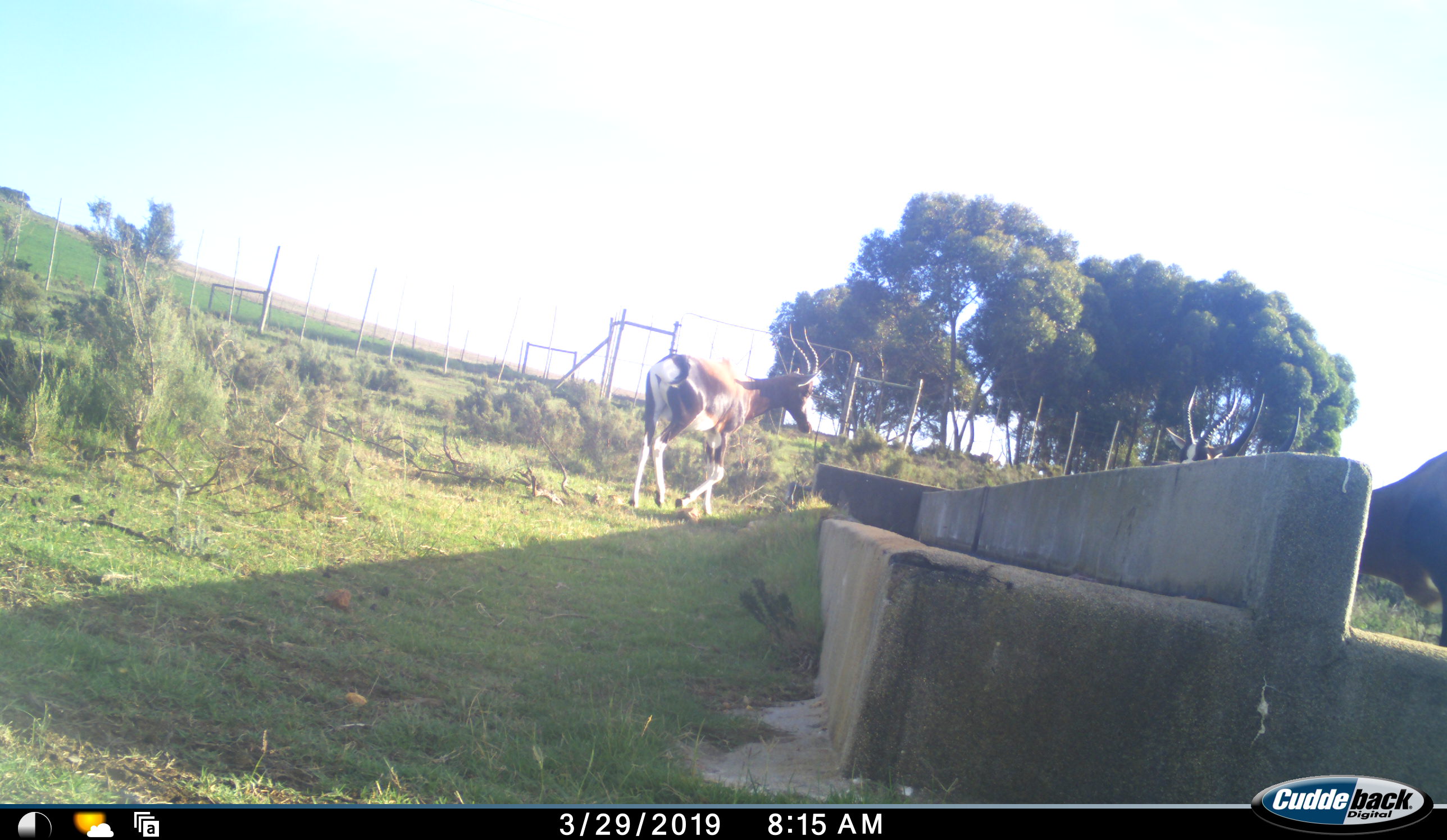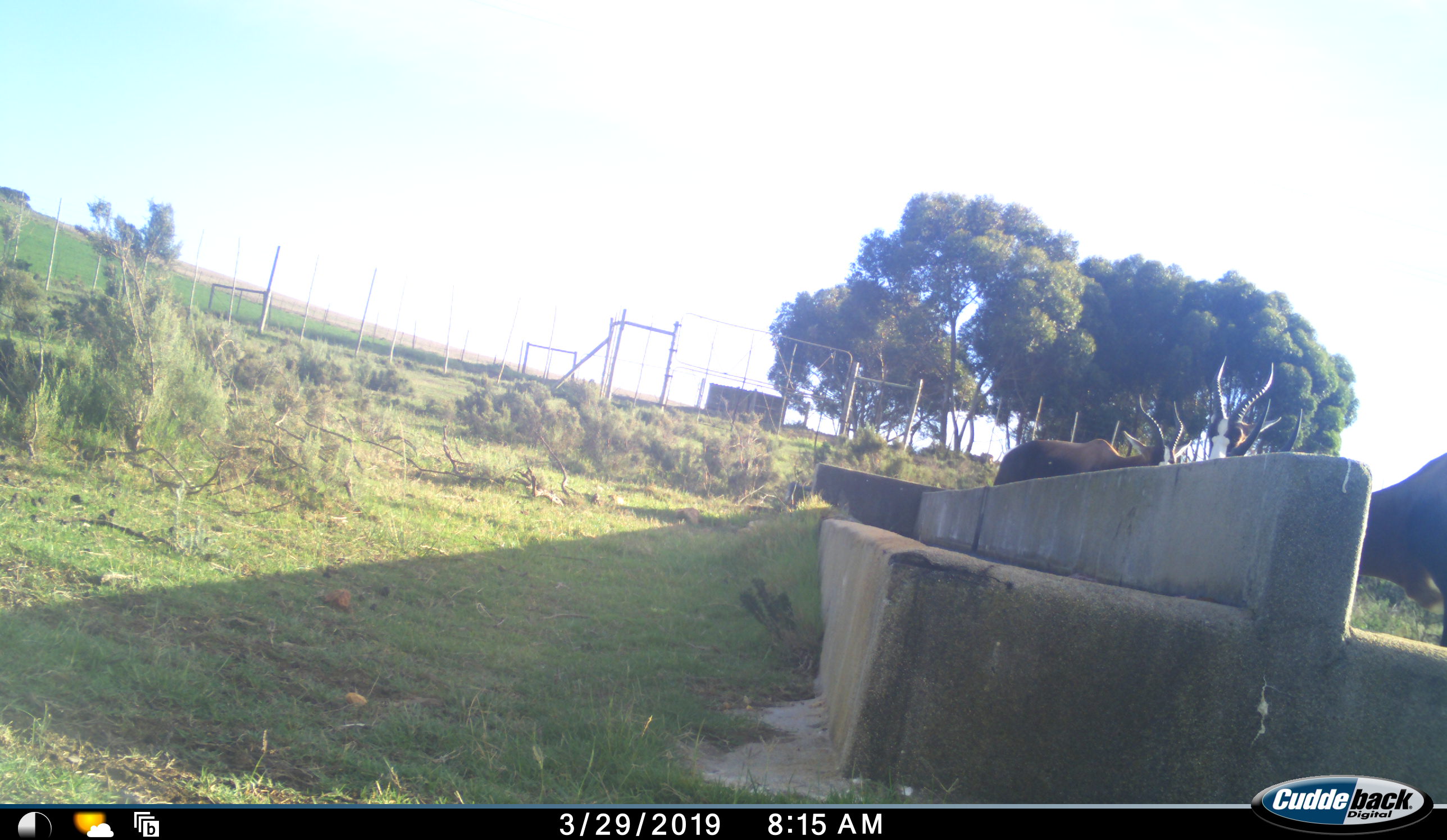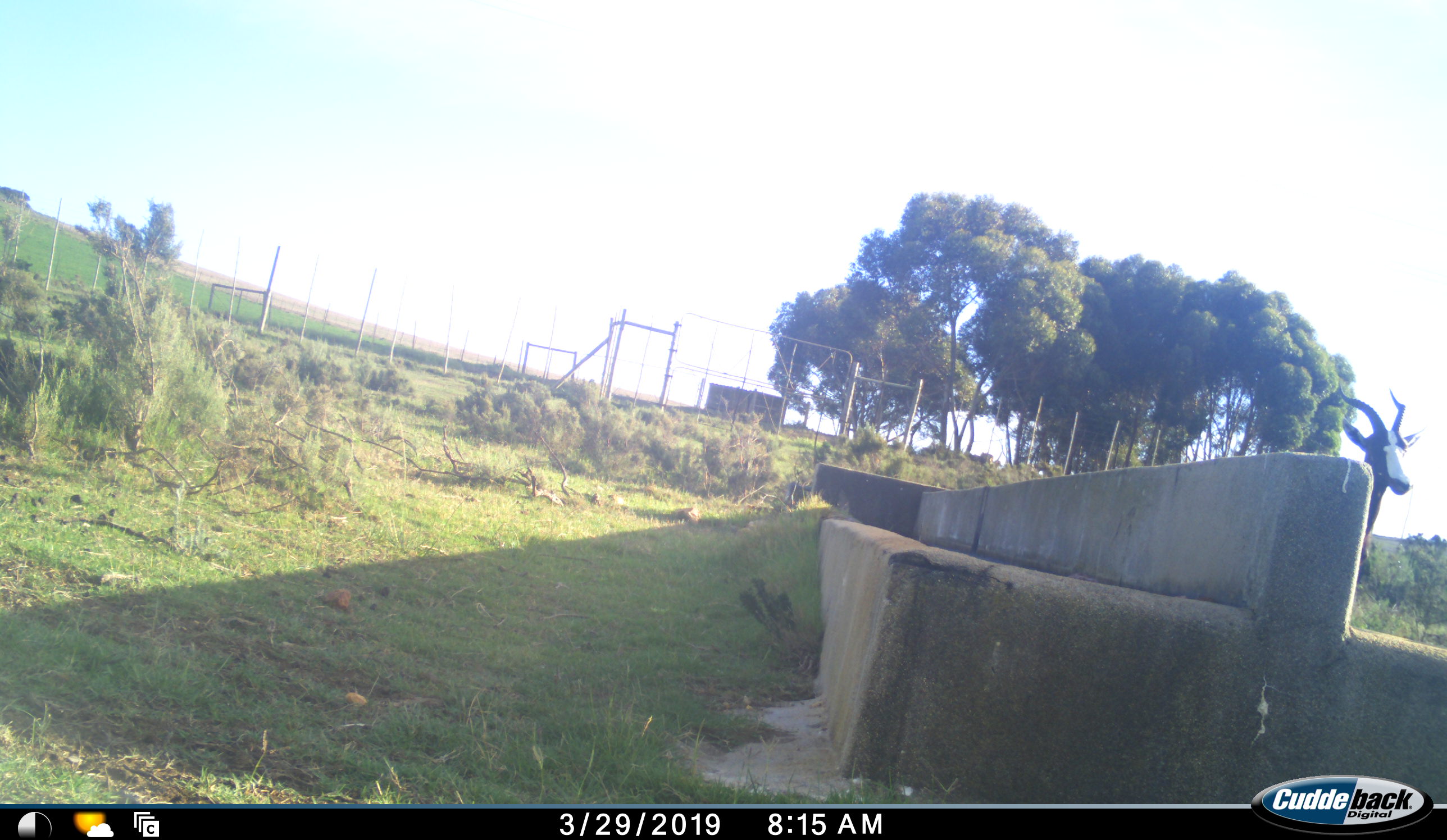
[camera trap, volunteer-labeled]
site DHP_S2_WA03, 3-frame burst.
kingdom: Animalia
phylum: Chordata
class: Mammalia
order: Artiodactyla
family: Bovidae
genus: Damaliscus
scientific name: Damaliscus pygargus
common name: bontebok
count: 3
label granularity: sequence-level